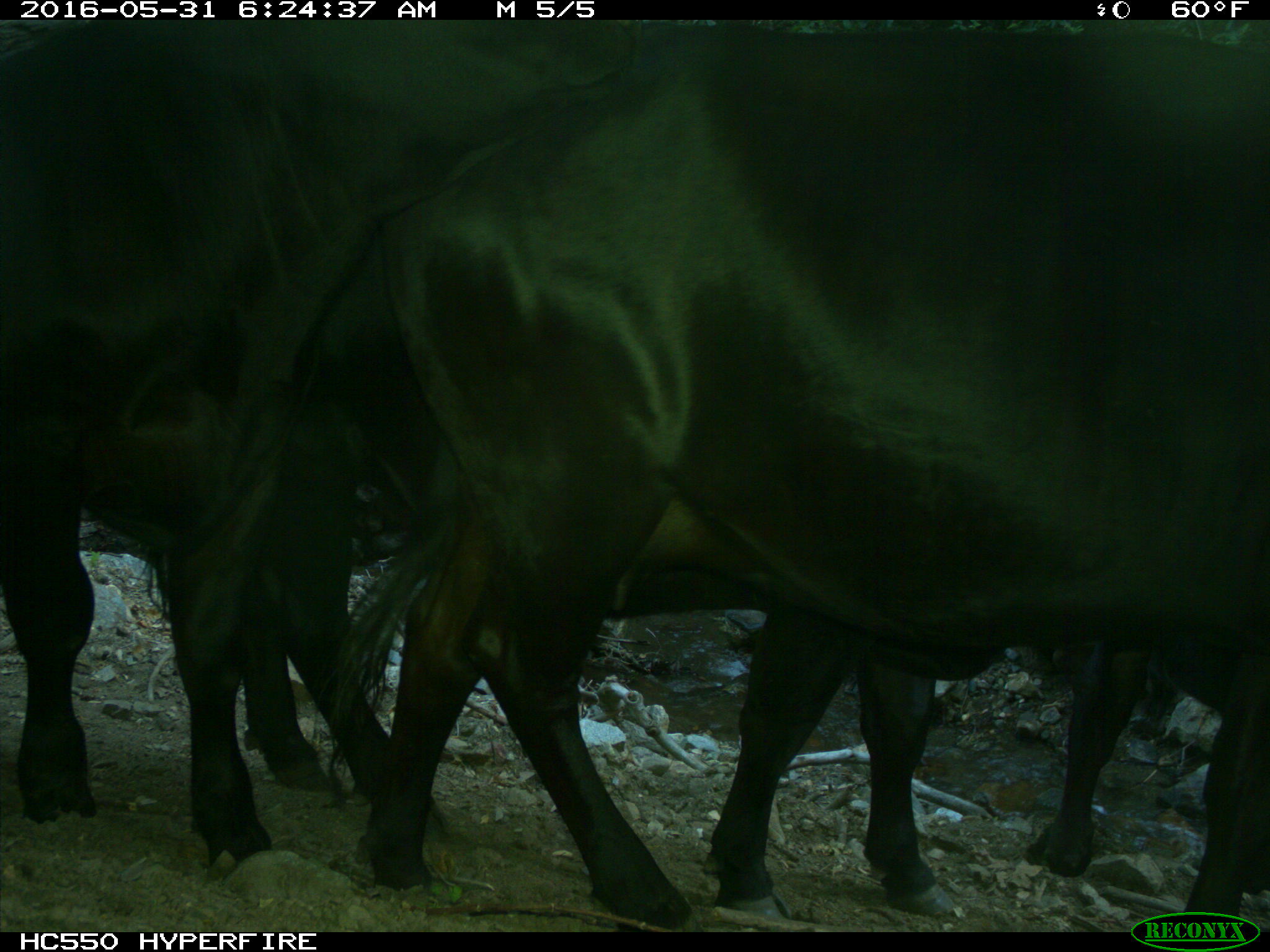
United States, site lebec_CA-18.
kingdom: Animalia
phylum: Chordata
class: Mammalia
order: Artiodactyla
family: Bovidae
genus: Bos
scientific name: Bos taurus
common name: domestic cow